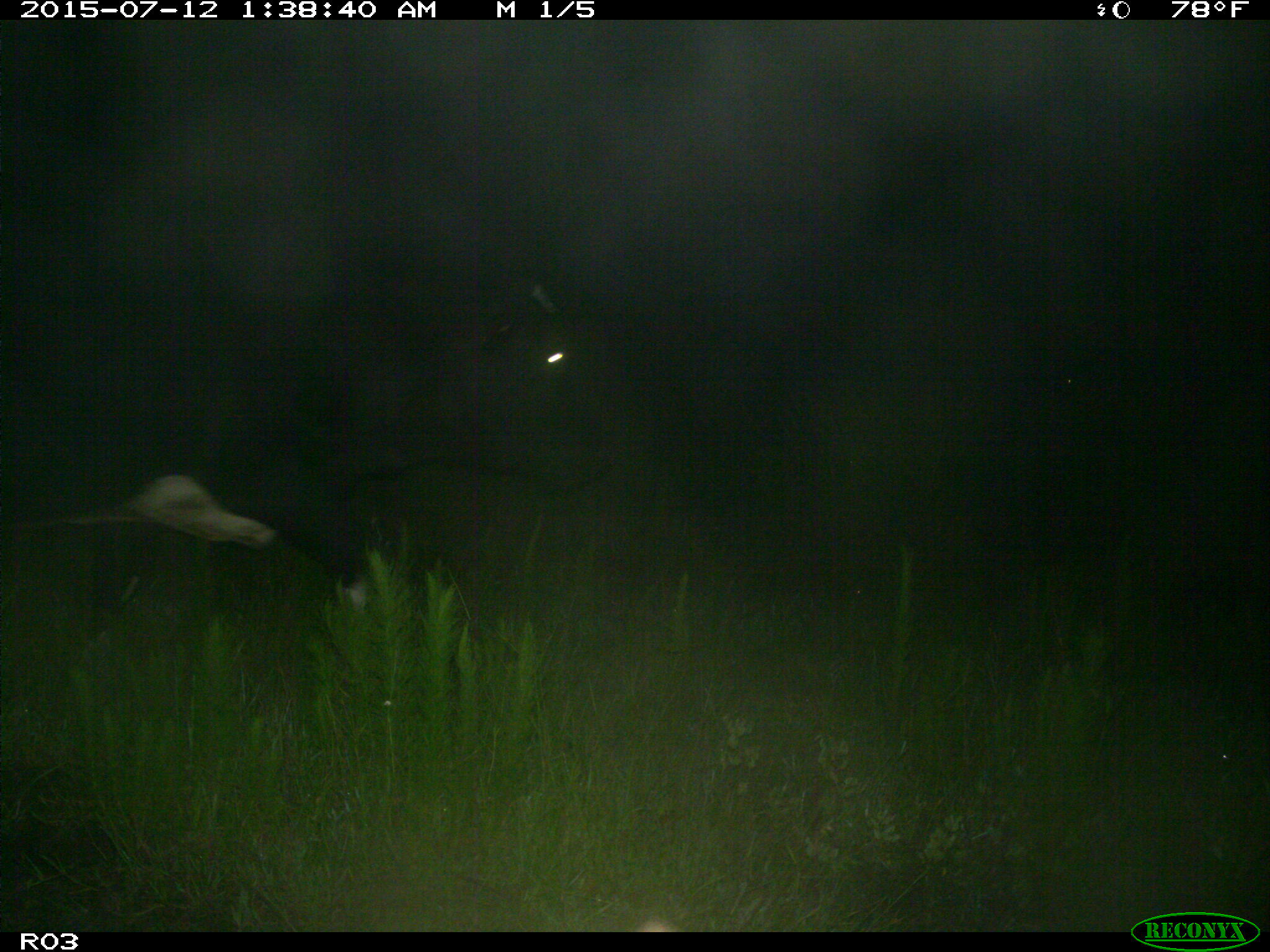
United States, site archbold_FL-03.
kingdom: Animalia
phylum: Chordata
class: Mammalia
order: Artiodactyla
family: Bovidae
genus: Bos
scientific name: Bos taurus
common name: domestic cow